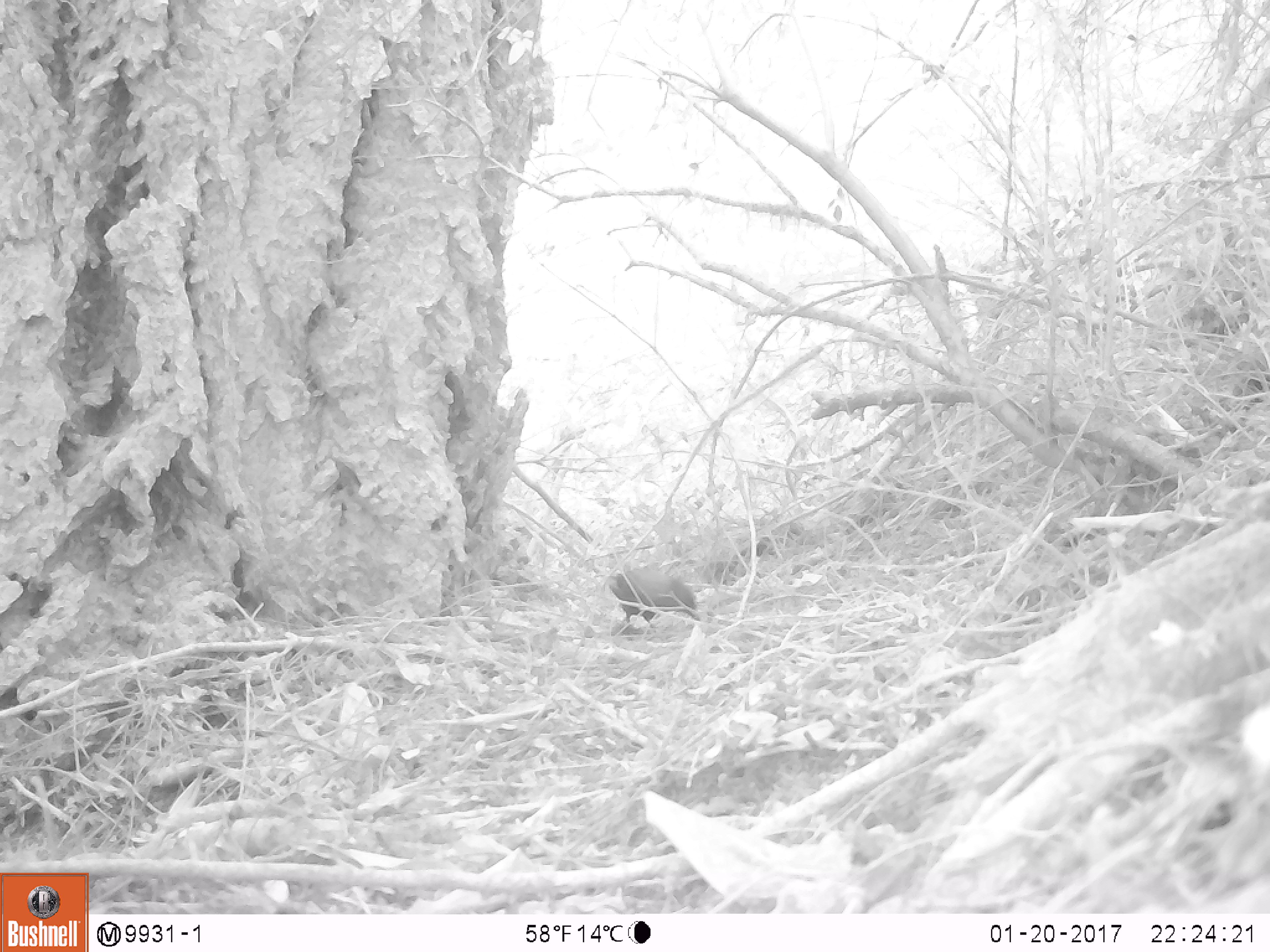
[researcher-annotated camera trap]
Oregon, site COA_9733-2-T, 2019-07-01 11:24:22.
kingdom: Animalia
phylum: Chordata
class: Aves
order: Passeriformes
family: Corvidae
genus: Cyanocitta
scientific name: Cyanocitta stelleri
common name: steller's jay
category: stellers jay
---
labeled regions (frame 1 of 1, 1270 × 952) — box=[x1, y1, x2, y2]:
stellers jay: box=[605, 567, 704, 628]